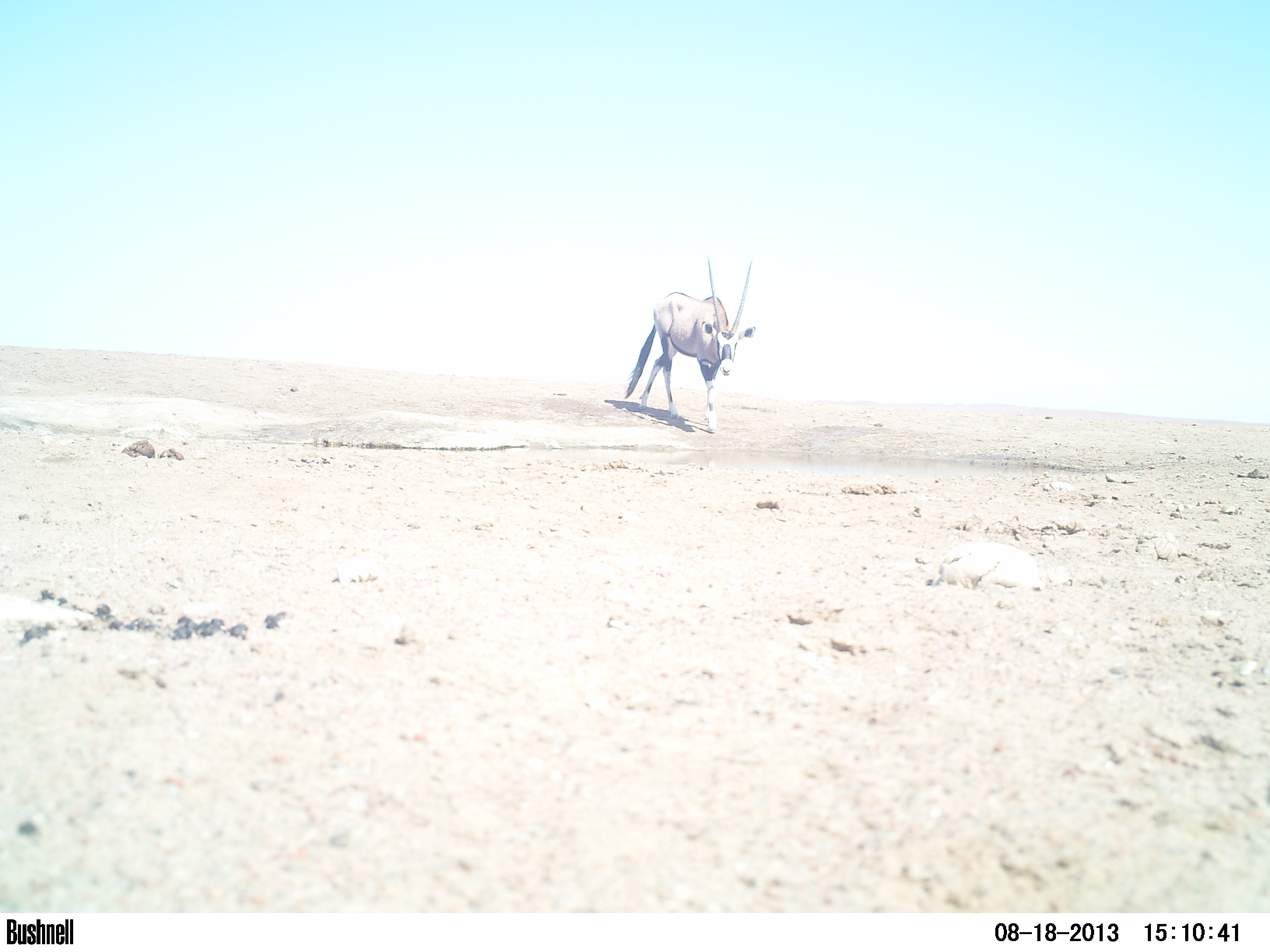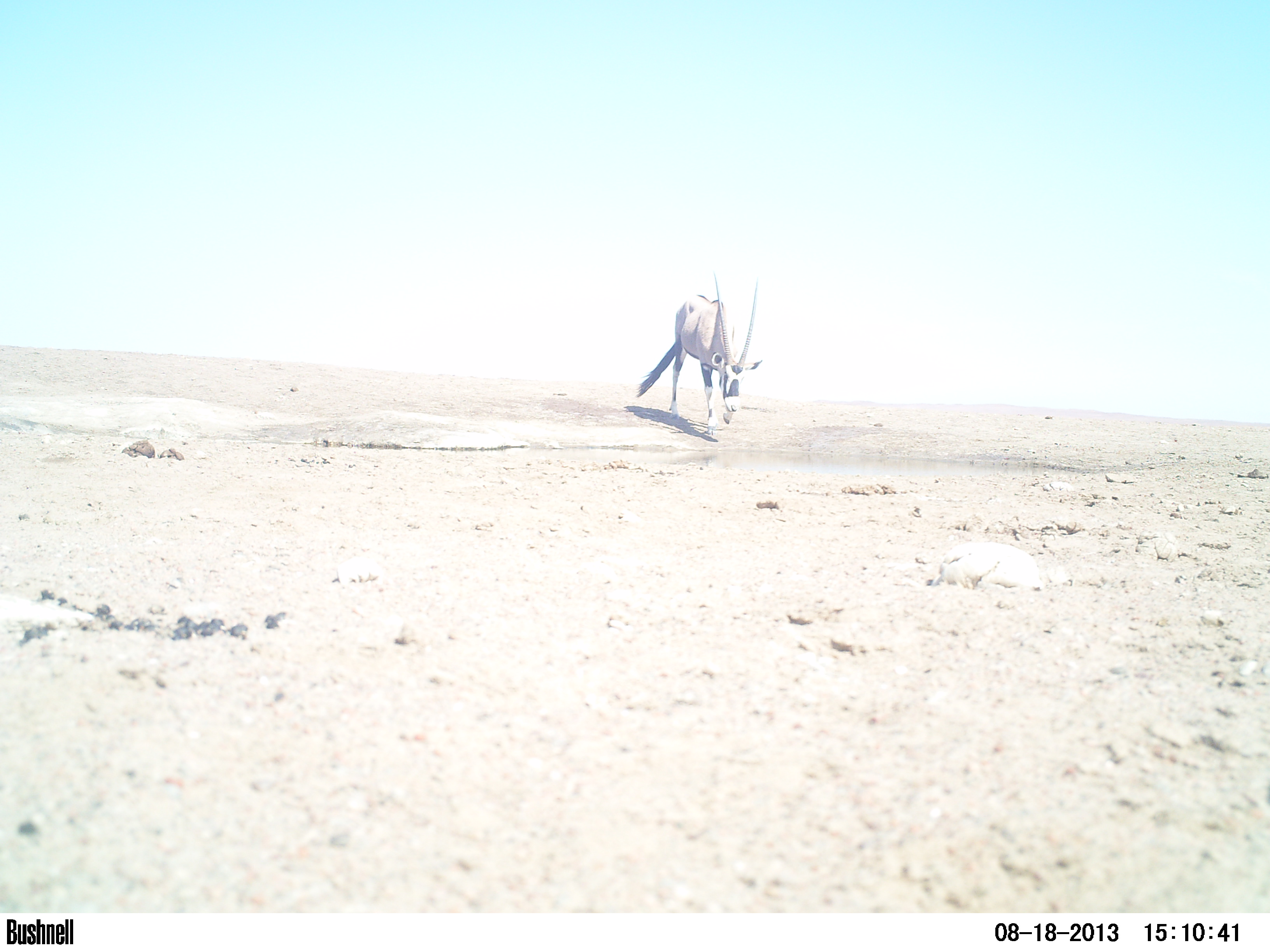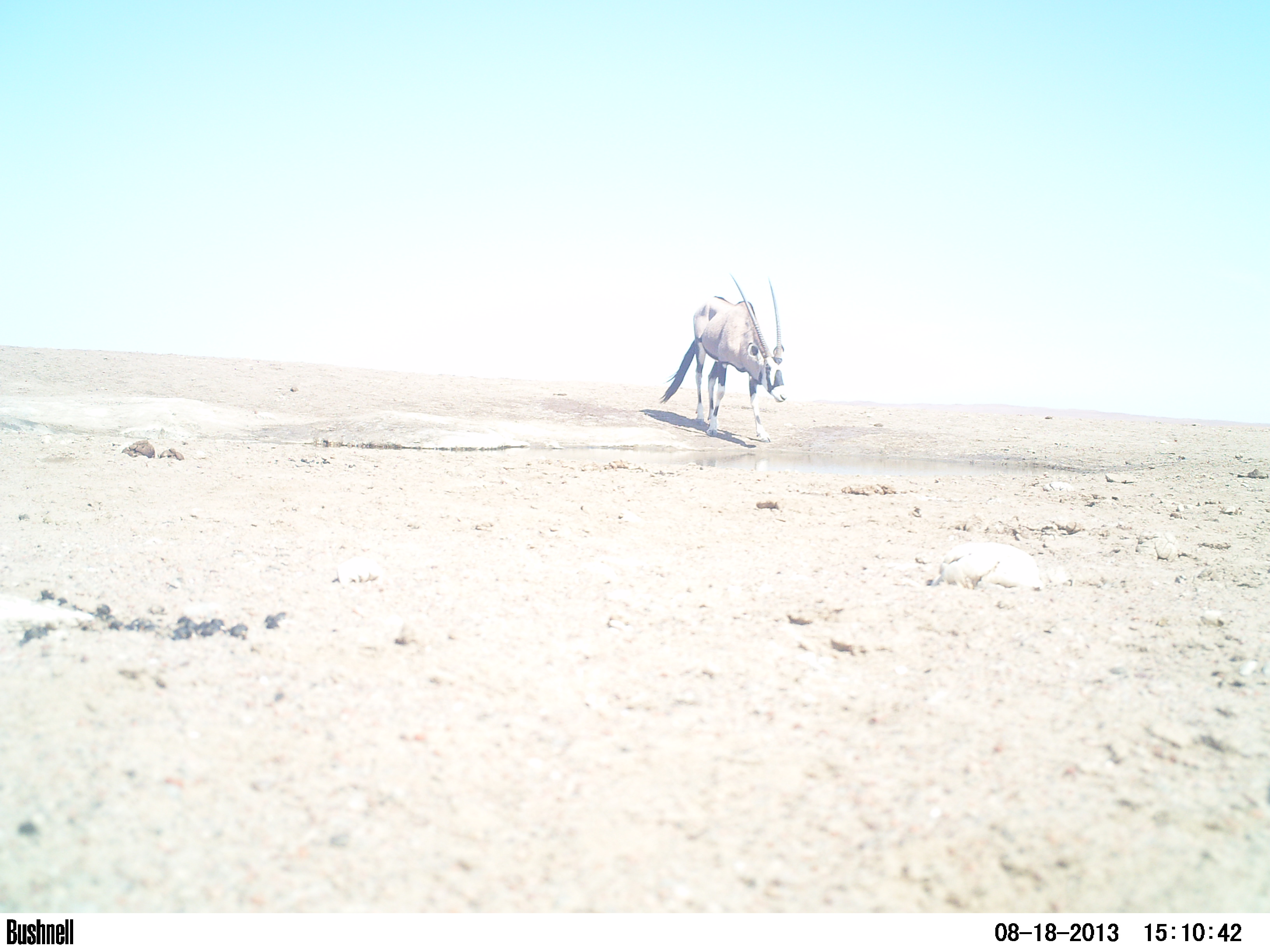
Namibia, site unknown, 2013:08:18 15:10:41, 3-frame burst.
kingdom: Animalia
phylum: Chordata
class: Mammalia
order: Artiodactyla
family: Bovidae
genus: Oryx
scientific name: Oryx gazella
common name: gemsbok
Oryx gazella (gemsbok).